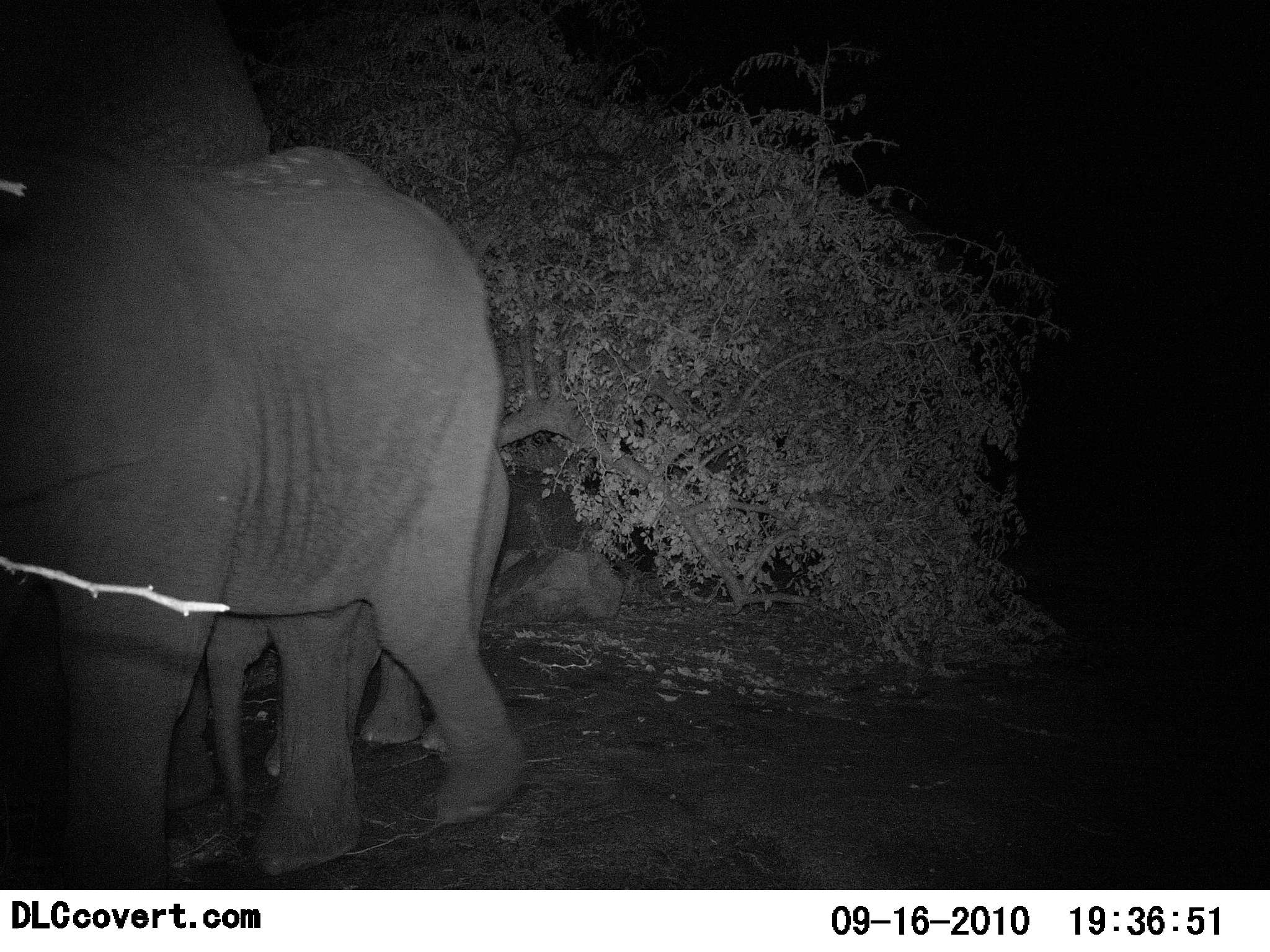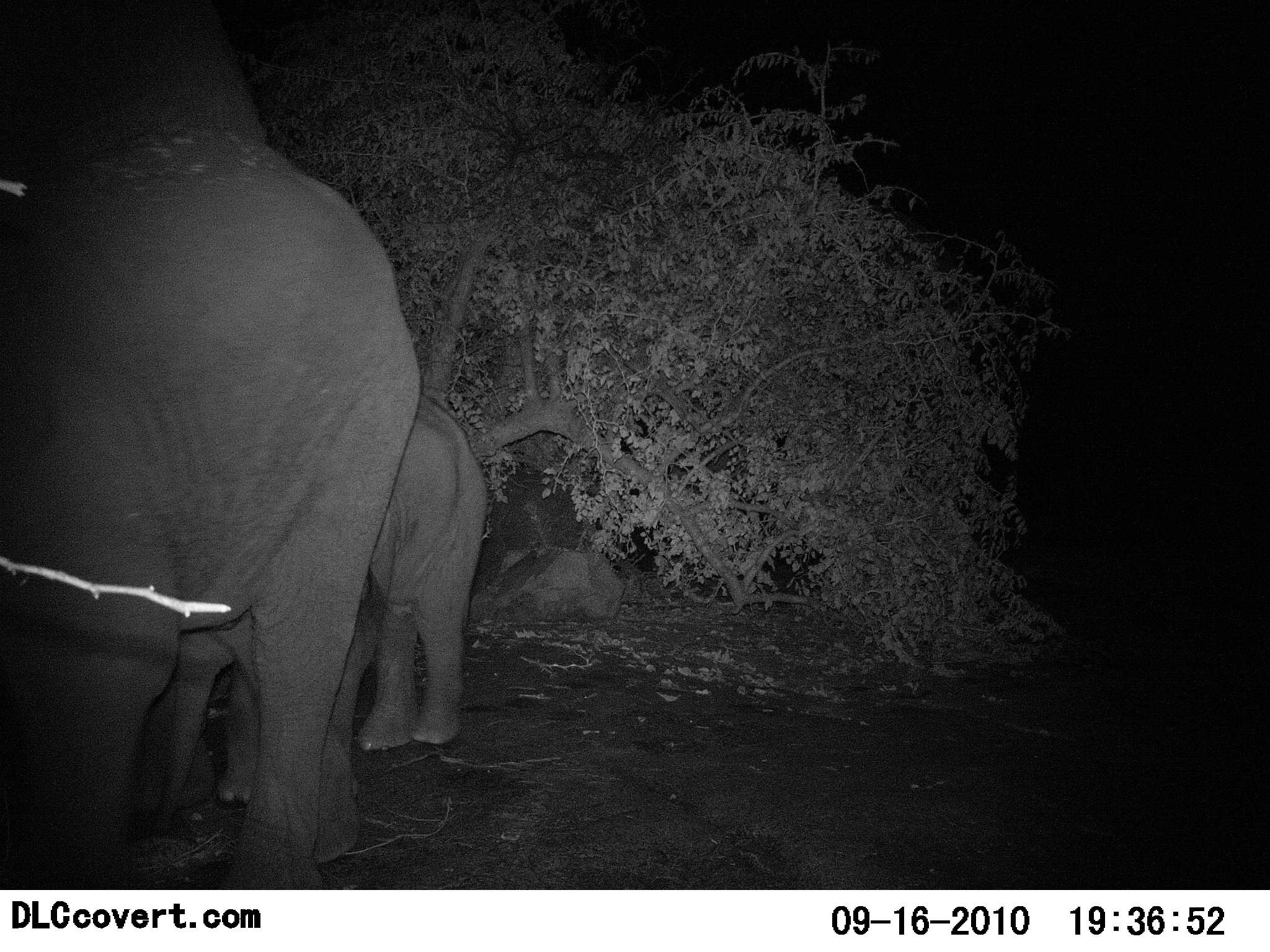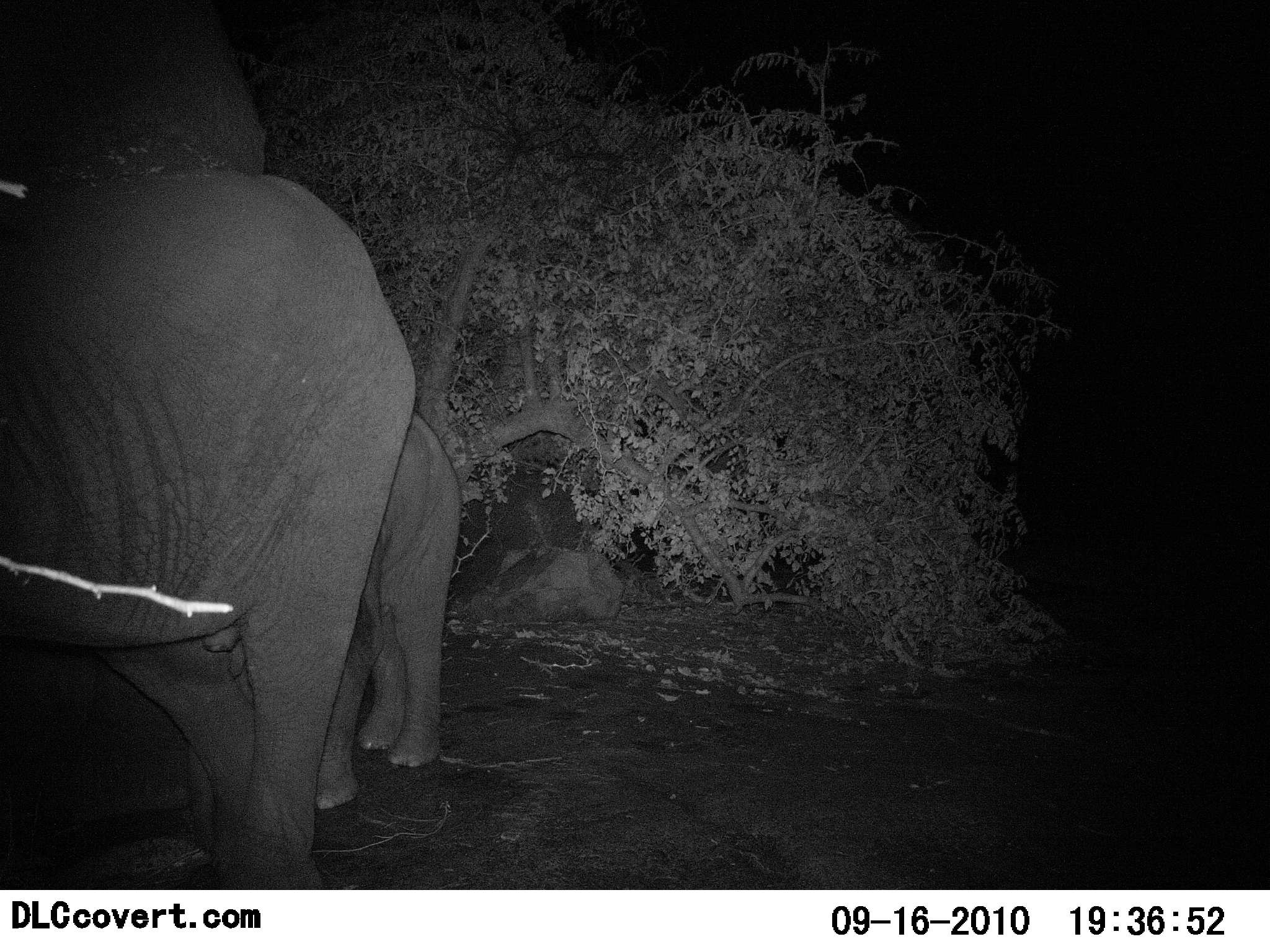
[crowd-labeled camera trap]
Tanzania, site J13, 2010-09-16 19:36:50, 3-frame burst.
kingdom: Animalia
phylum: Chordata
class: Mammalia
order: Proboscidea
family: Elephantidae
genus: Loxodonta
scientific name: Loxodonta africana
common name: african bush elephant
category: elephant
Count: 2.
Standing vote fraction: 29%.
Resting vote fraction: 14%.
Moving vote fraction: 62%.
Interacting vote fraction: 5%.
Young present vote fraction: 81%.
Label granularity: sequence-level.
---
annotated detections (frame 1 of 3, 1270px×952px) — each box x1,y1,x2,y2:
animal: 0,143,524,890; 144,438,518,823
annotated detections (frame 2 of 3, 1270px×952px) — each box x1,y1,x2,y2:
animal: 0,130,422,890; 126,391,488,807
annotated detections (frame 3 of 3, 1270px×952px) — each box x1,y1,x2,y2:
animal: 0,168,418,889; 80,410,464,816